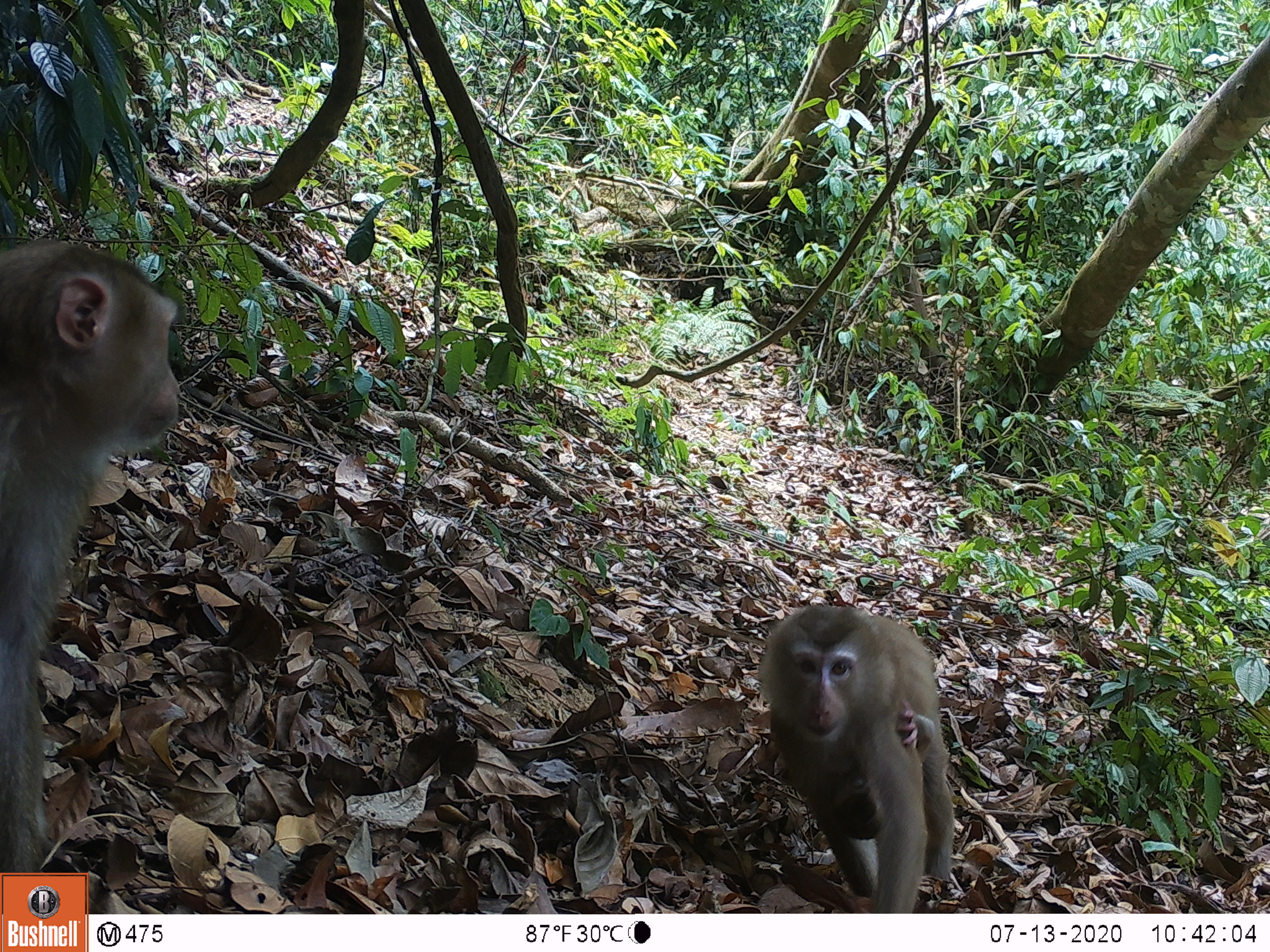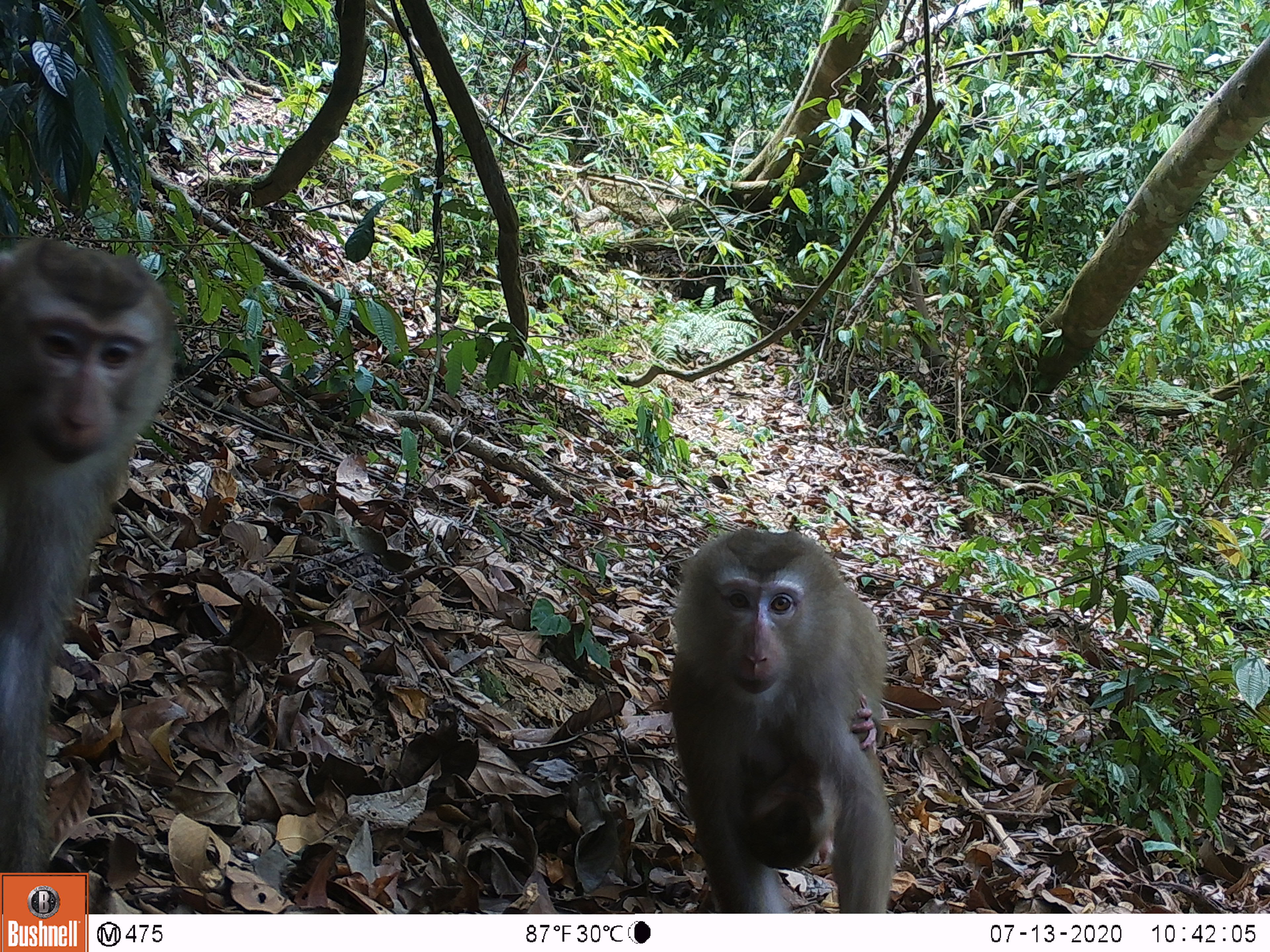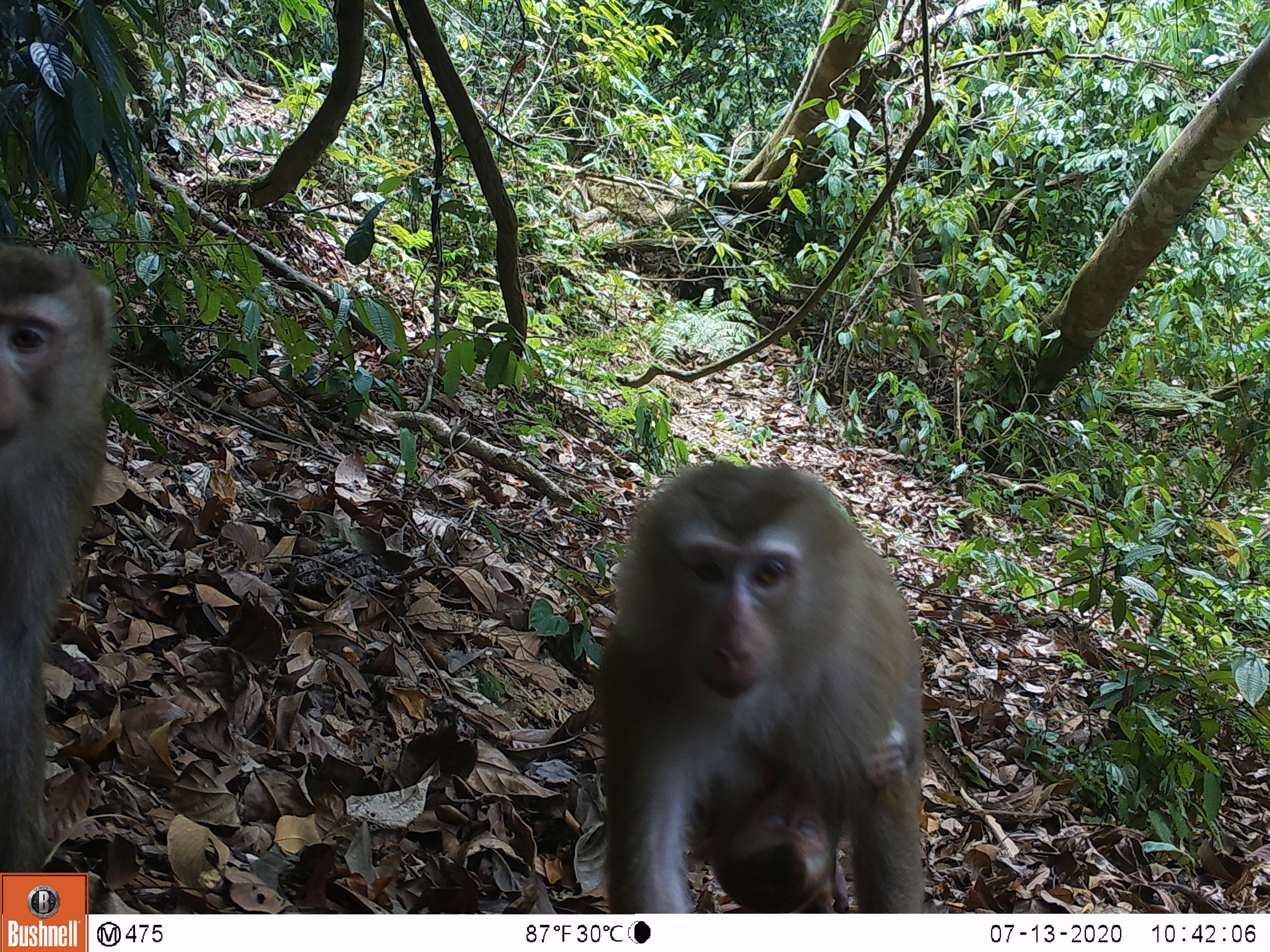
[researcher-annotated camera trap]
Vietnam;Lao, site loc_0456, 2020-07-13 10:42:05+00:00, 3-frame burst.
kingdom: Animalia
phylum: Chordata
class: Mammalia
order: Primates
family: Cercopithecidae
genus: Macaca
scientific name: Macaca nemestrina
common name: pig-tailed macaque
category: pig tailed macaque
Pig tailed macaque (pig-tailed macaque) (Macaca nemestrina). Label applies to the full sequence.